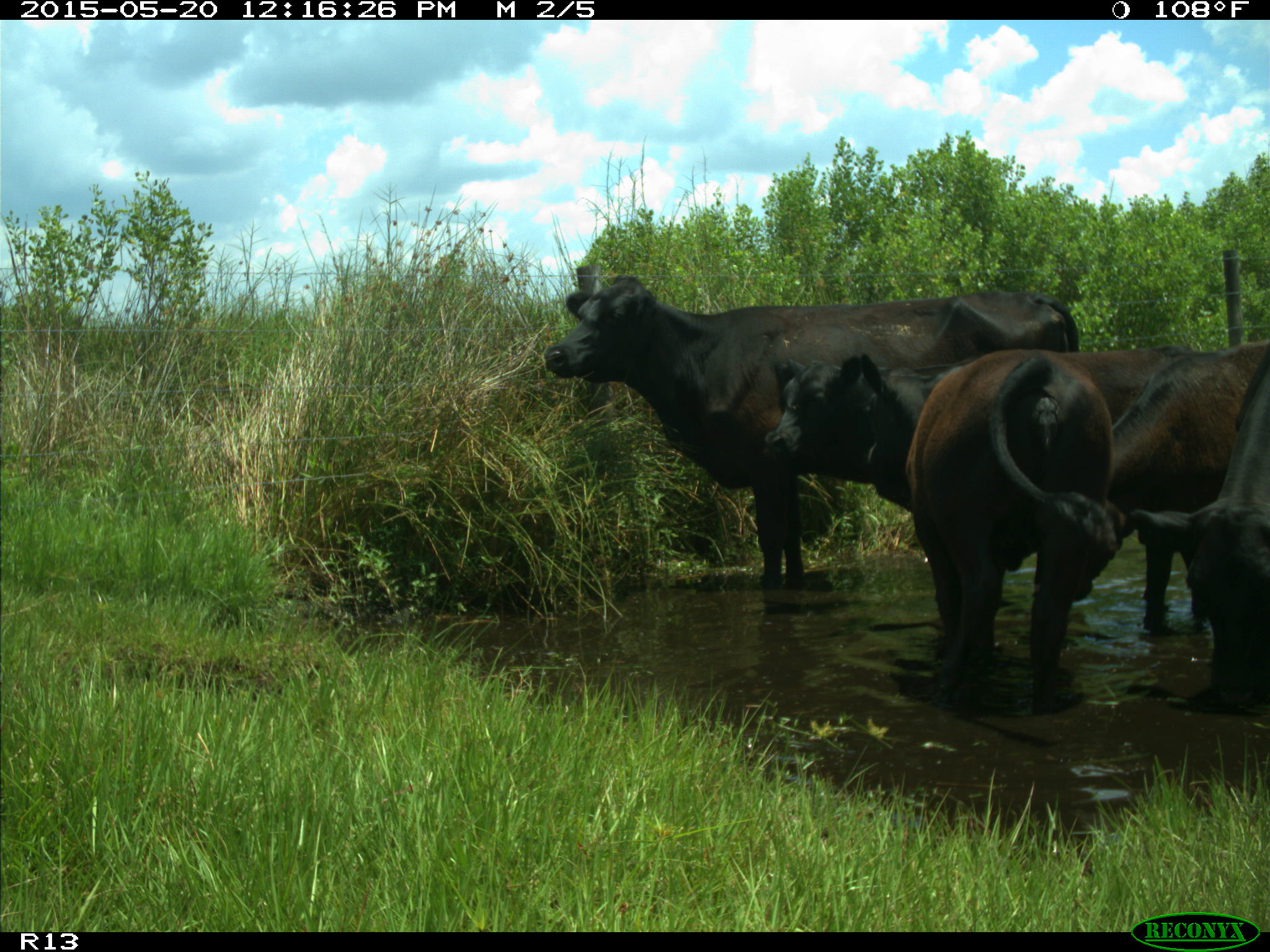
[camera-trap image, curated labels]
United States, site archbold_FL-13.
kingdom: Animalia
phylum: Chordata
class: Mammalia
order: Artiodactyla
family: Bovidae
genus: Bos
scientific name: Bos taurus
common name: domestic cow